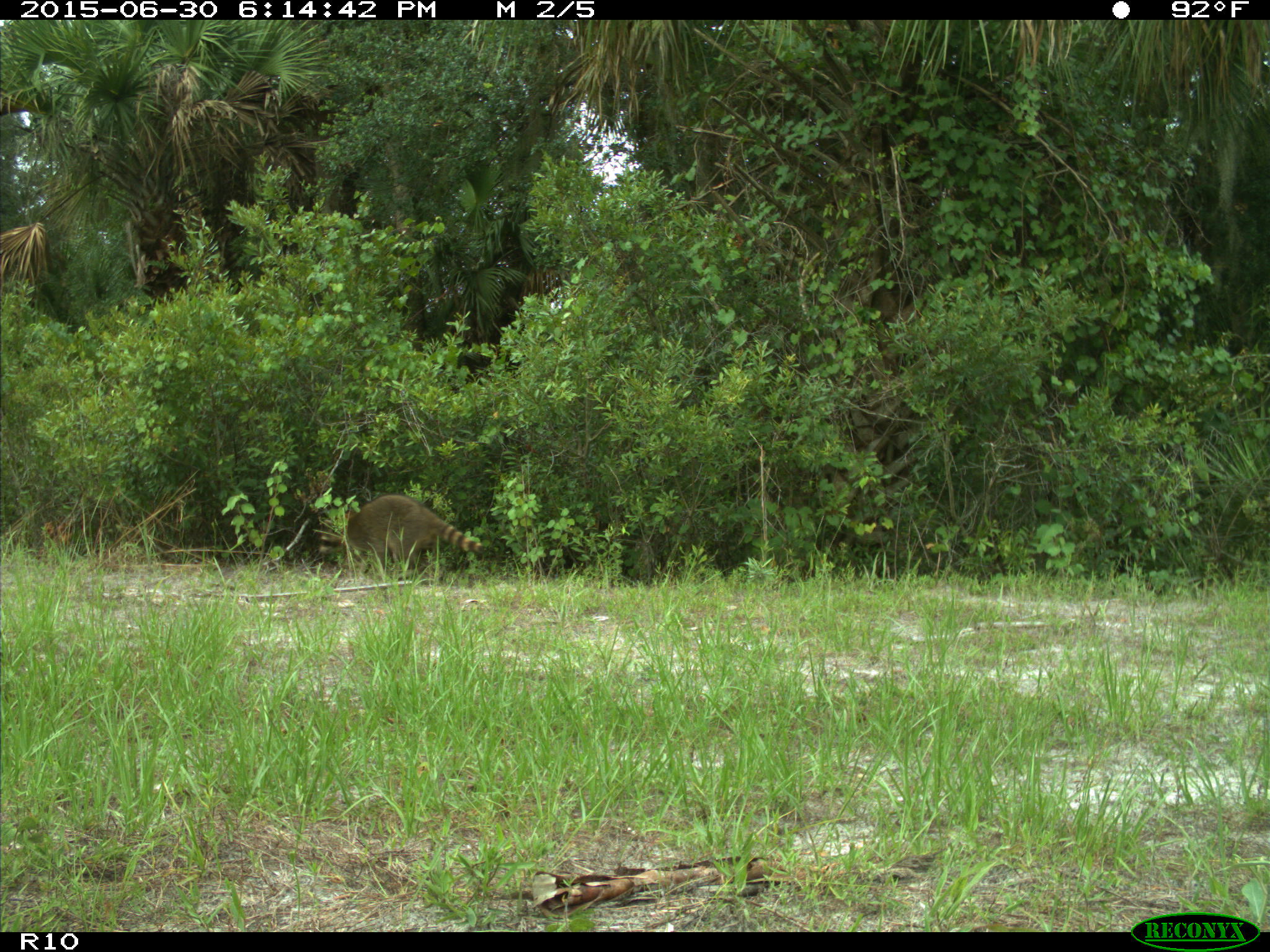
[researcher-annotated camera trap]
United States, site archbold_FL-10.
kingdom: Animalia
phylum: Chordata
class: Mammalia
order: Carnivora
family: Procyonidae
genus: Procyon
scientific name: Procyon lotor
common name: common raccoon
Procyon lotor (common raccoon).